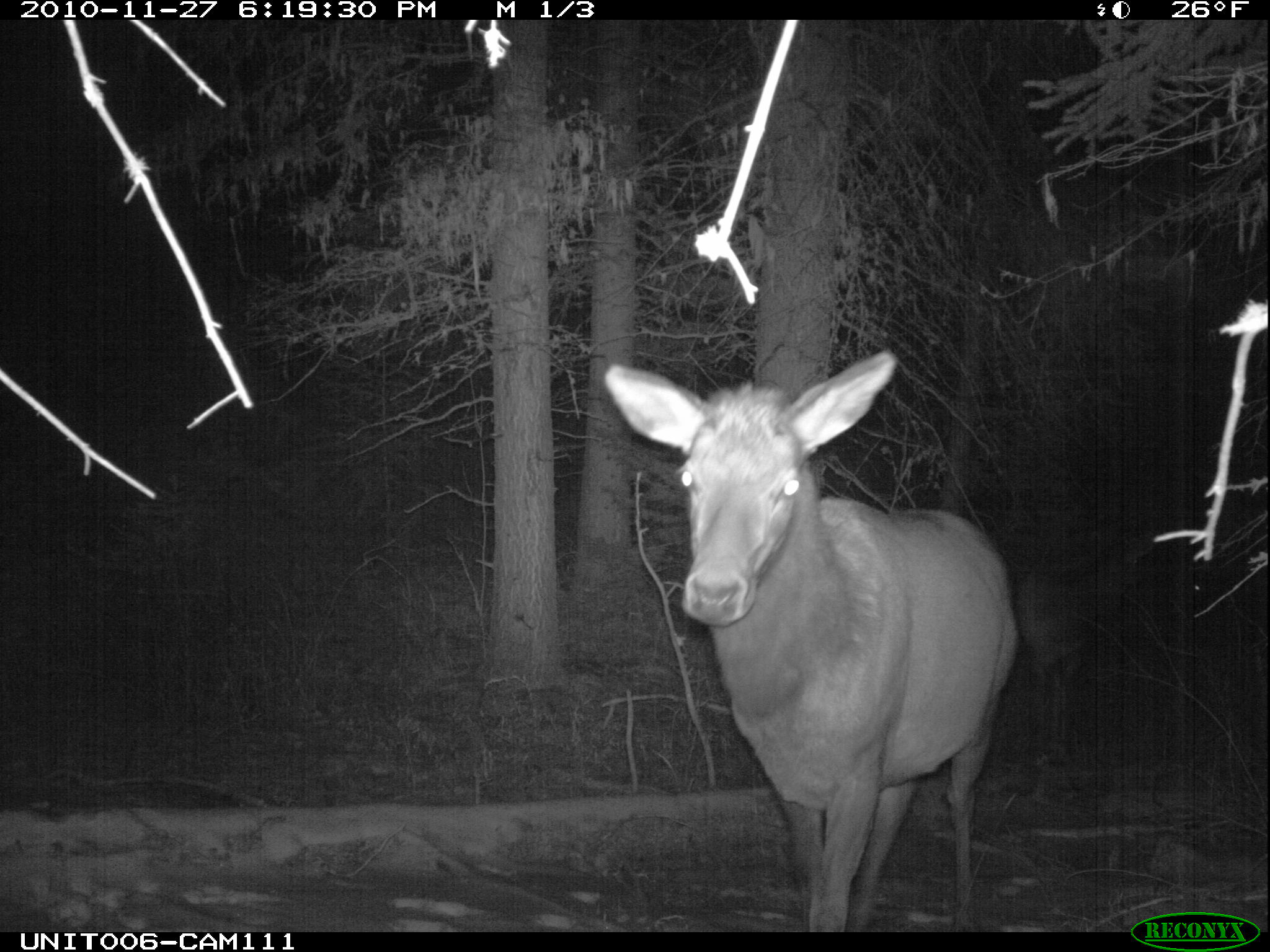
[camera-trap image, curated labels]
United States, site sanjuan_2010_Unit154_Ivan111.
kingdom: Animalia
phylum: Chordata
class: Mammalia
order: Artiodactyla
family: Cervidae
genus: Cervus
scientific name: Cervus elaphus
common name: red deer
Cervus elaphus (red deer).